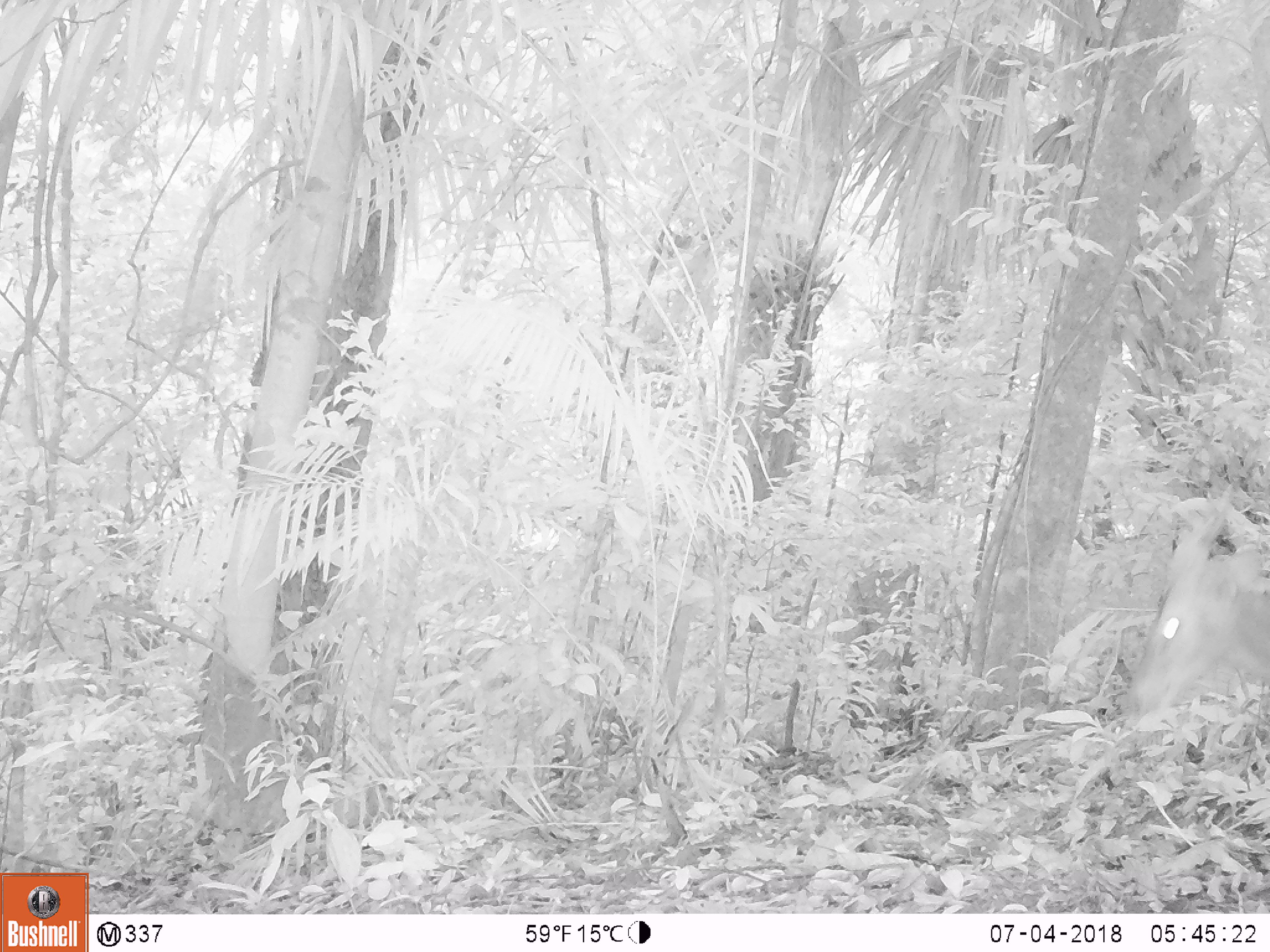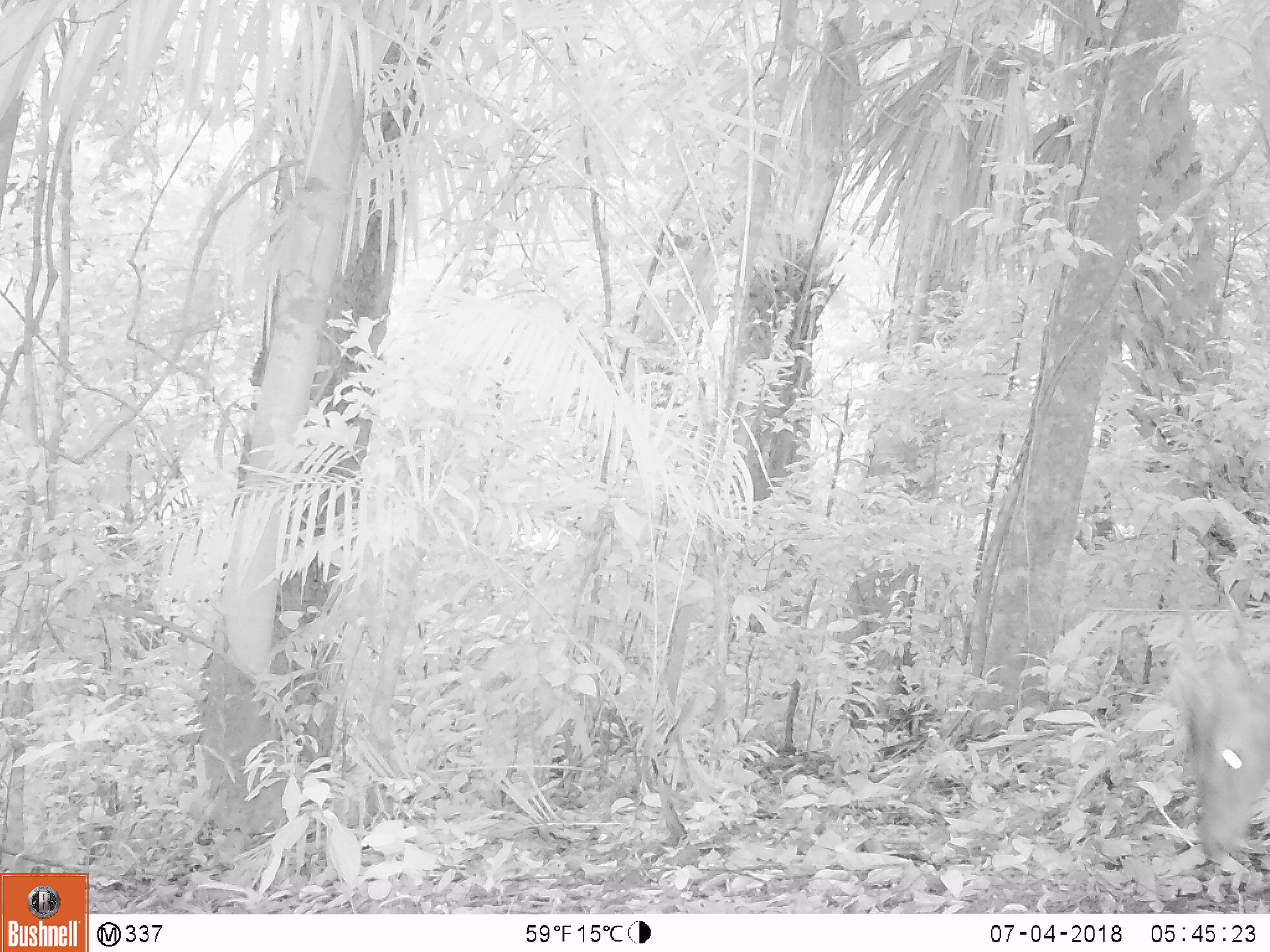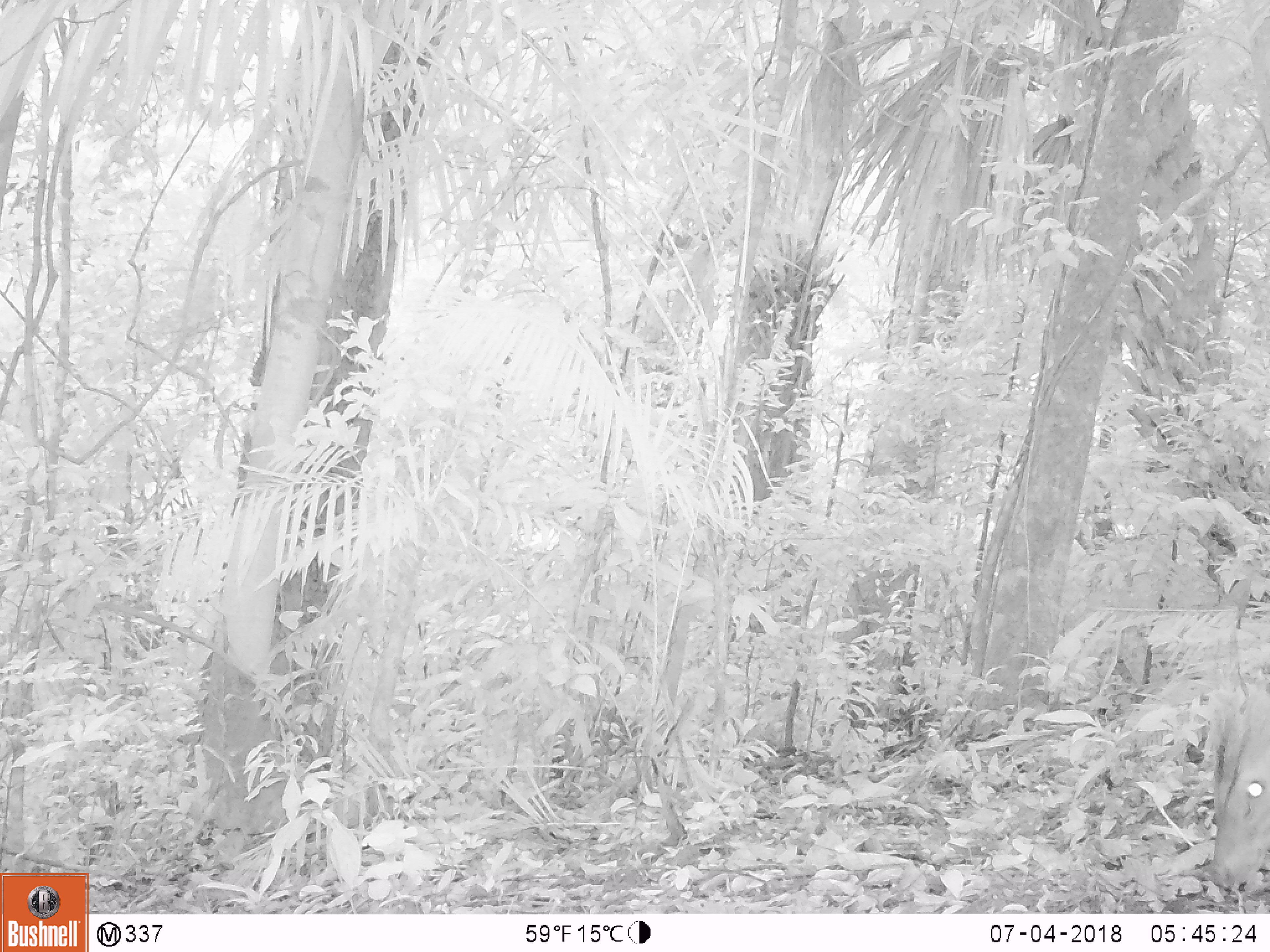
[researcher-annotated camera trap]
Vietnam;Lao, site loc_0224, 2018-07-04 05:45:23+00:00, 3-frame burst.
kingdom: Animalia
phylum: Chordata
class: Mammalia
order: Artiodactyla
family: Cervidae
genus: Muntiacus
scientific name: Muntiacus vuquangensis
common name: large-antlered muntjac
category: large antlered muntjac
Large antlered muntjac (large-antlered muntjac) (Muntiacus vuquangensis). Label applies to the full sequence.